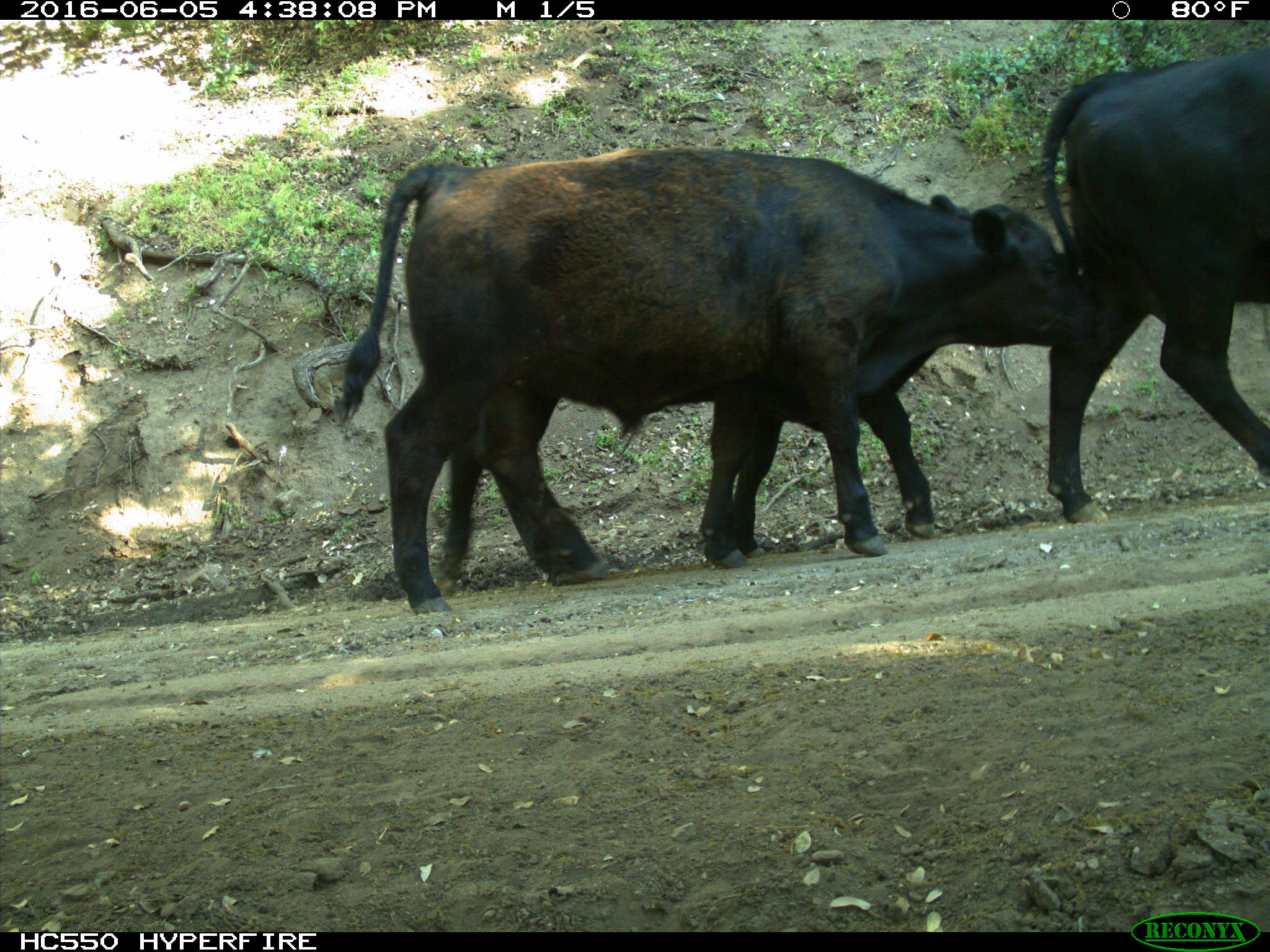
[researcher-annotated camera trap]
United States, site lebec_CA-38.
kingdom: Animalia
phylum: Chordata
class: Mammalia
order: Artiodactyla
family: Bovidae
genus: Bos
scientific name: Bos taurus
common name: domestic cow